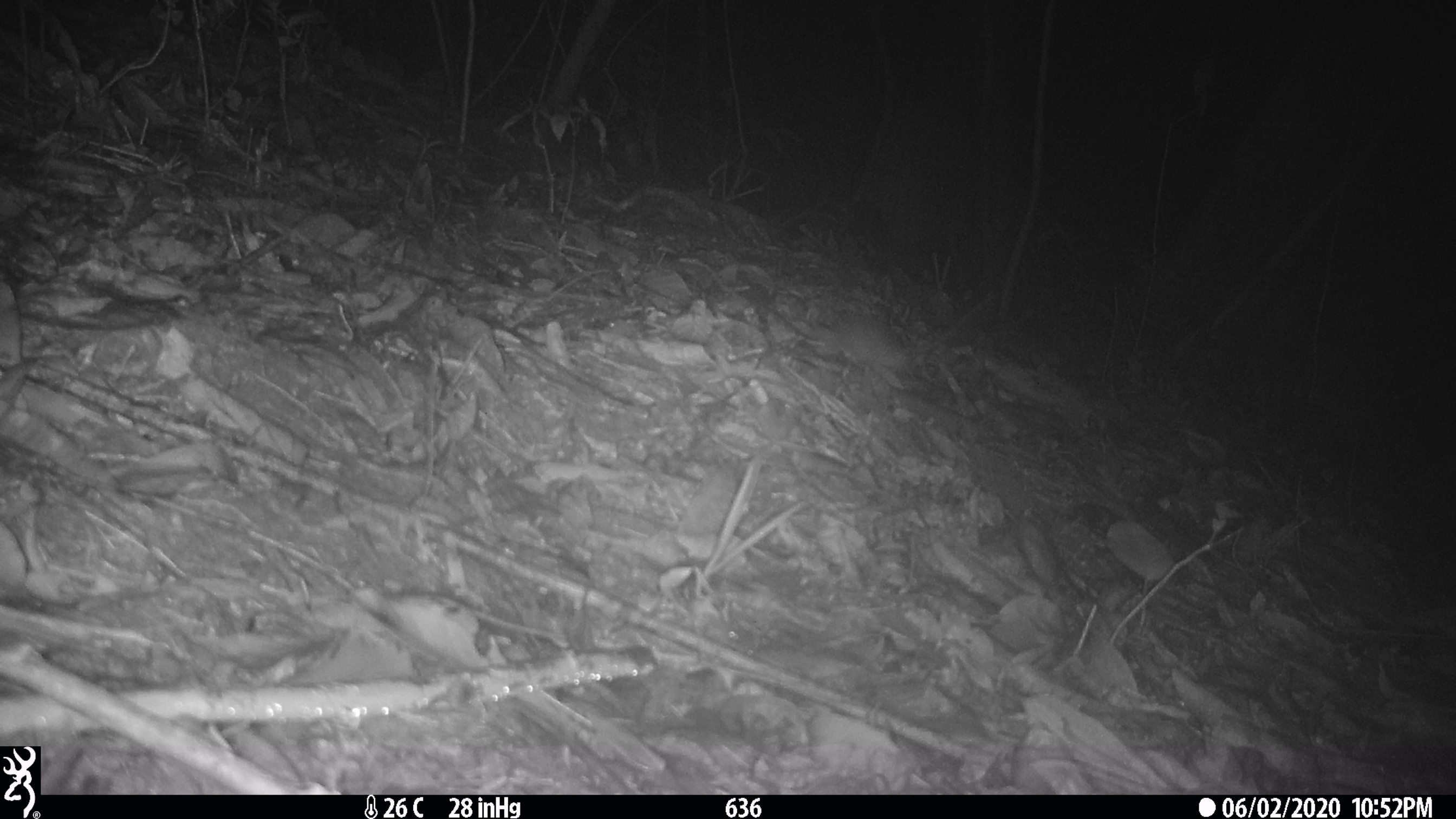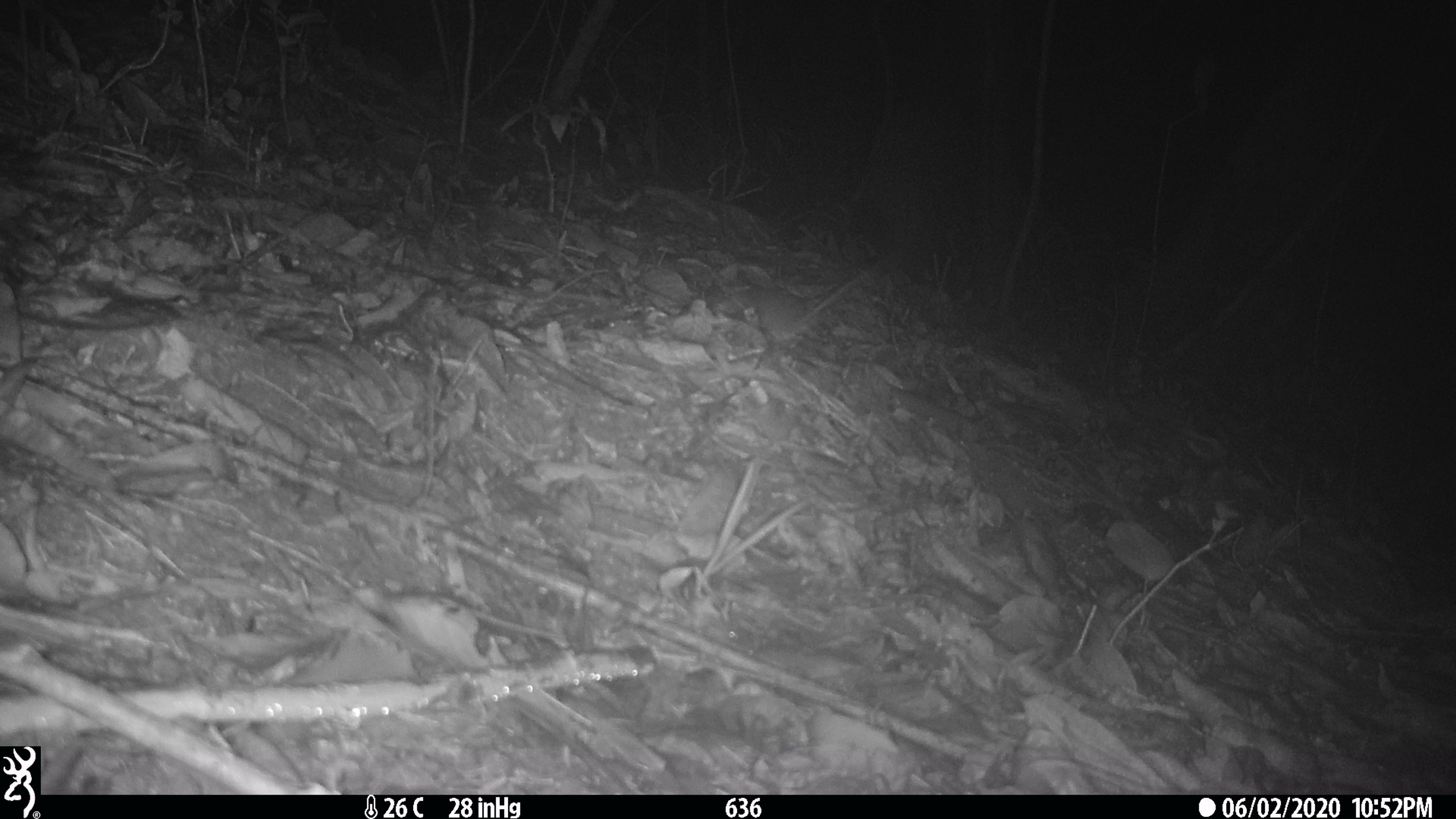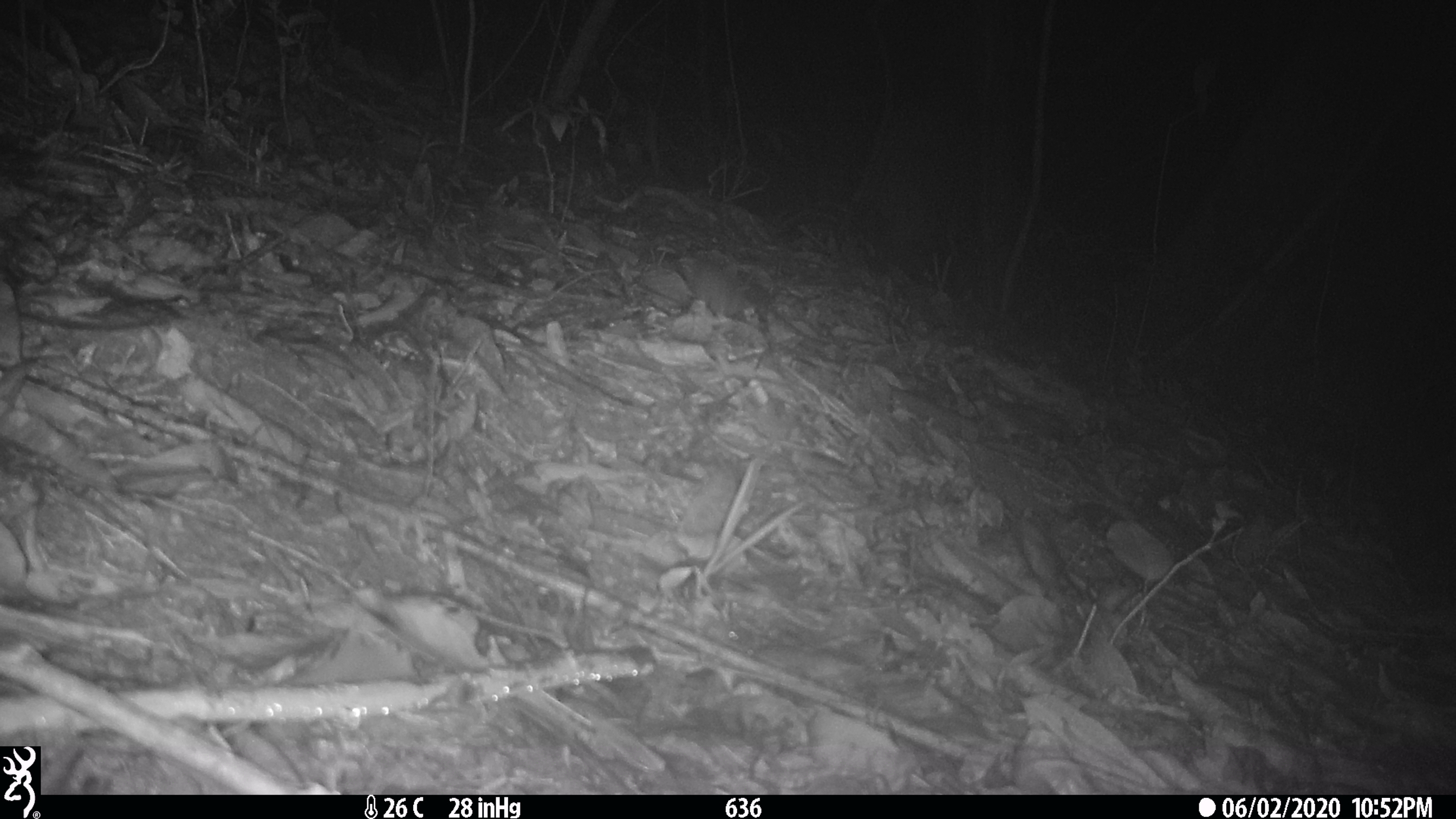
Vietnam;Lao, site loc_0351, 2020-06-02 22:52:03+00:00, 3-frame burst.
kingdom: Animalia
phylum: Chordata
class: Mammalia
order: Rodentia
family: Muridae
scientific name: Muridae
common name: old-world mice and rats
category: unidentified murid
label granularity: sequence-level